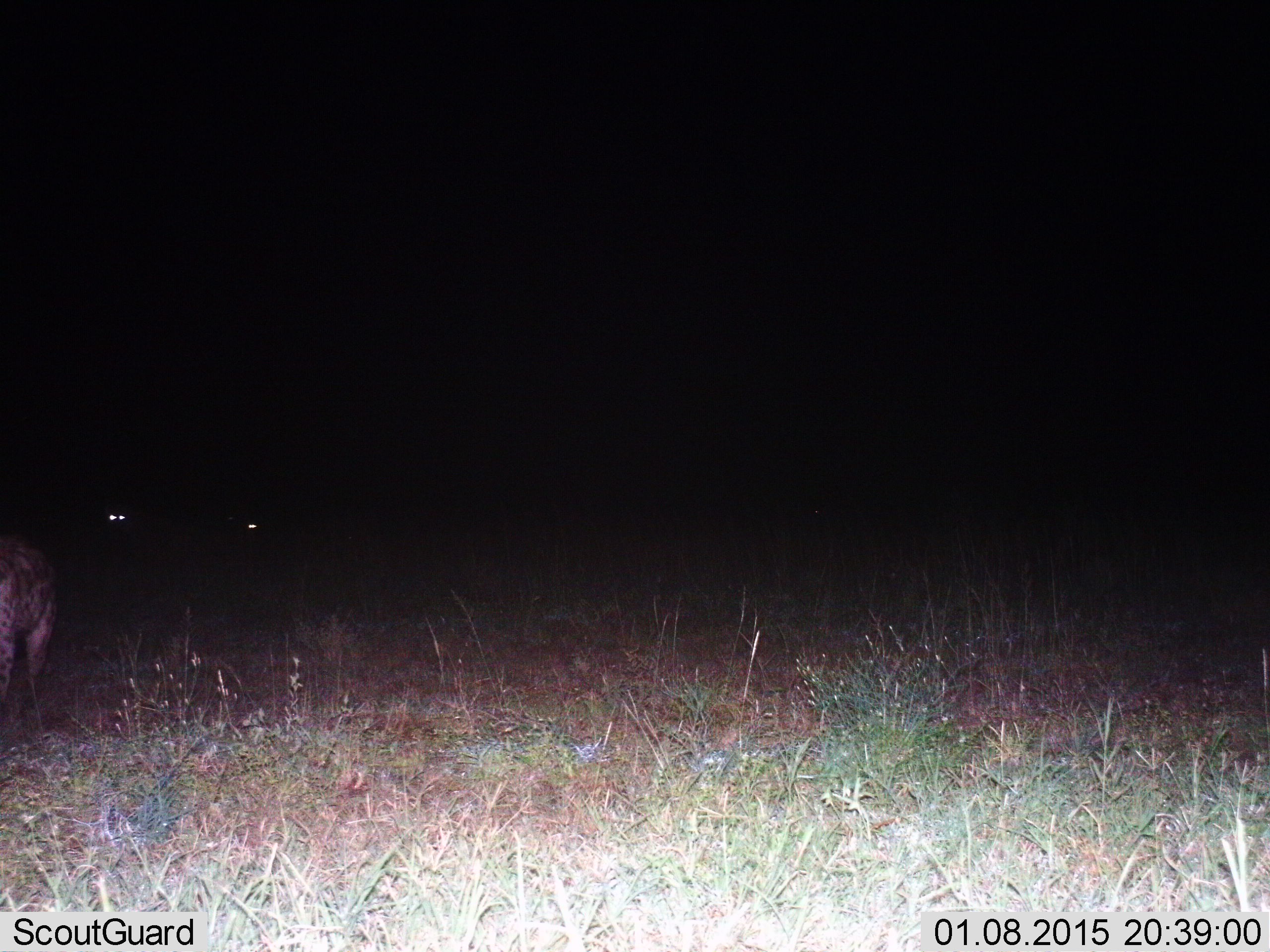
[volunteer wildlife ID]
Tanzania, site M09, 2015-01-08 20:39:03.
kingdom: Animalia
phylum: Chordata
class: Mammalia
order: Carnivora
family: Hyaenidae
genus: Crocuta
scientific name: Crocuta crocuta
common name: spotted hyena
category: hyenaspotted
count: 2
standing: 83%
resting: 0%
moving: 17%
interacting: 0%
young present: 0%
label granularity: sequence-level